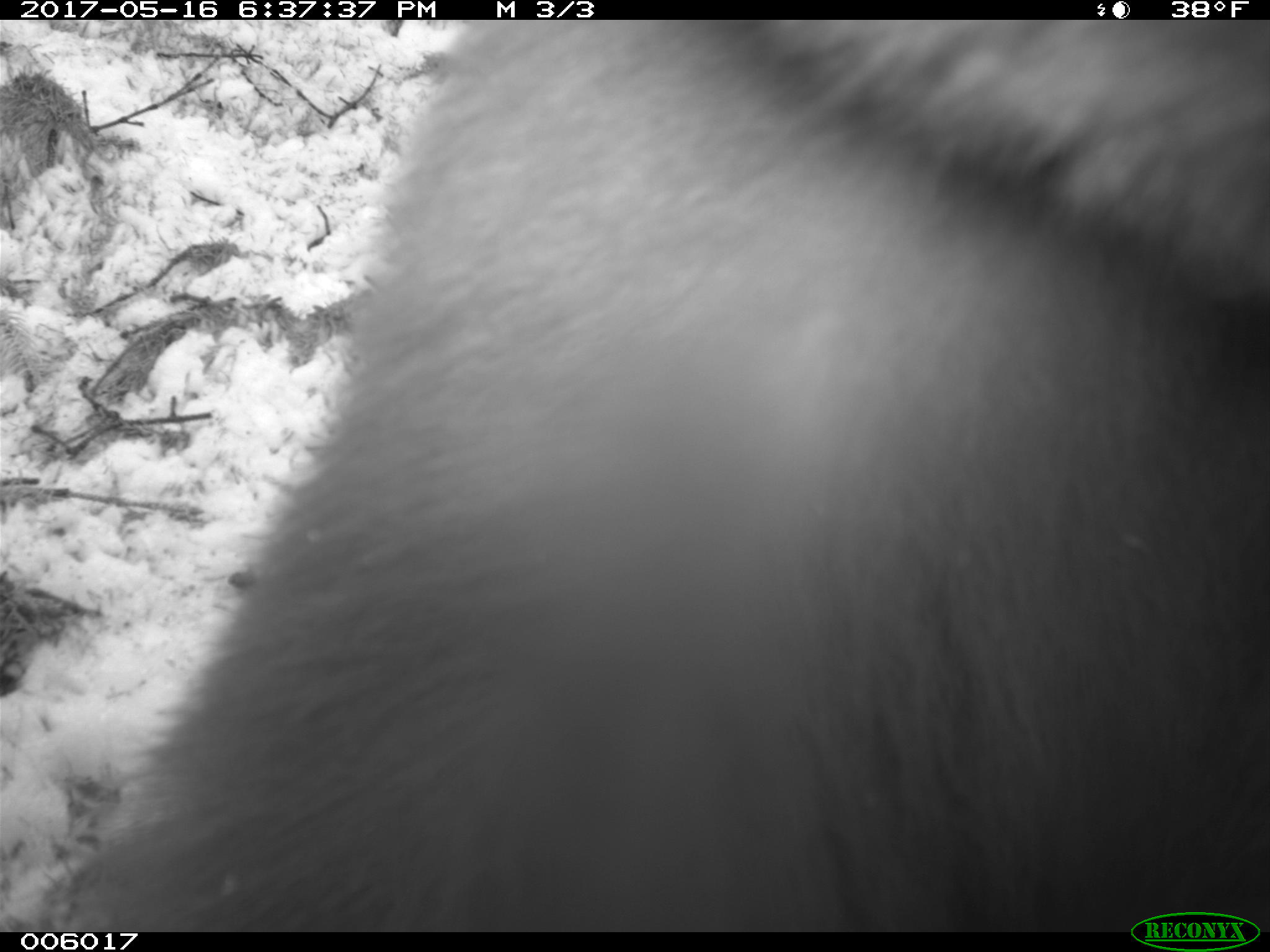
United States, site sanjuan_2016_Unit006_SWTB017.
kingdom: Animalia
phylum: Chordata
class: Mammalia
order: Carnivora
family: Ursidae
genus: Ursus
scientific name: Ursus americanus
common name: american black bear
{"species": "Ursus americanus (american black bear)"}